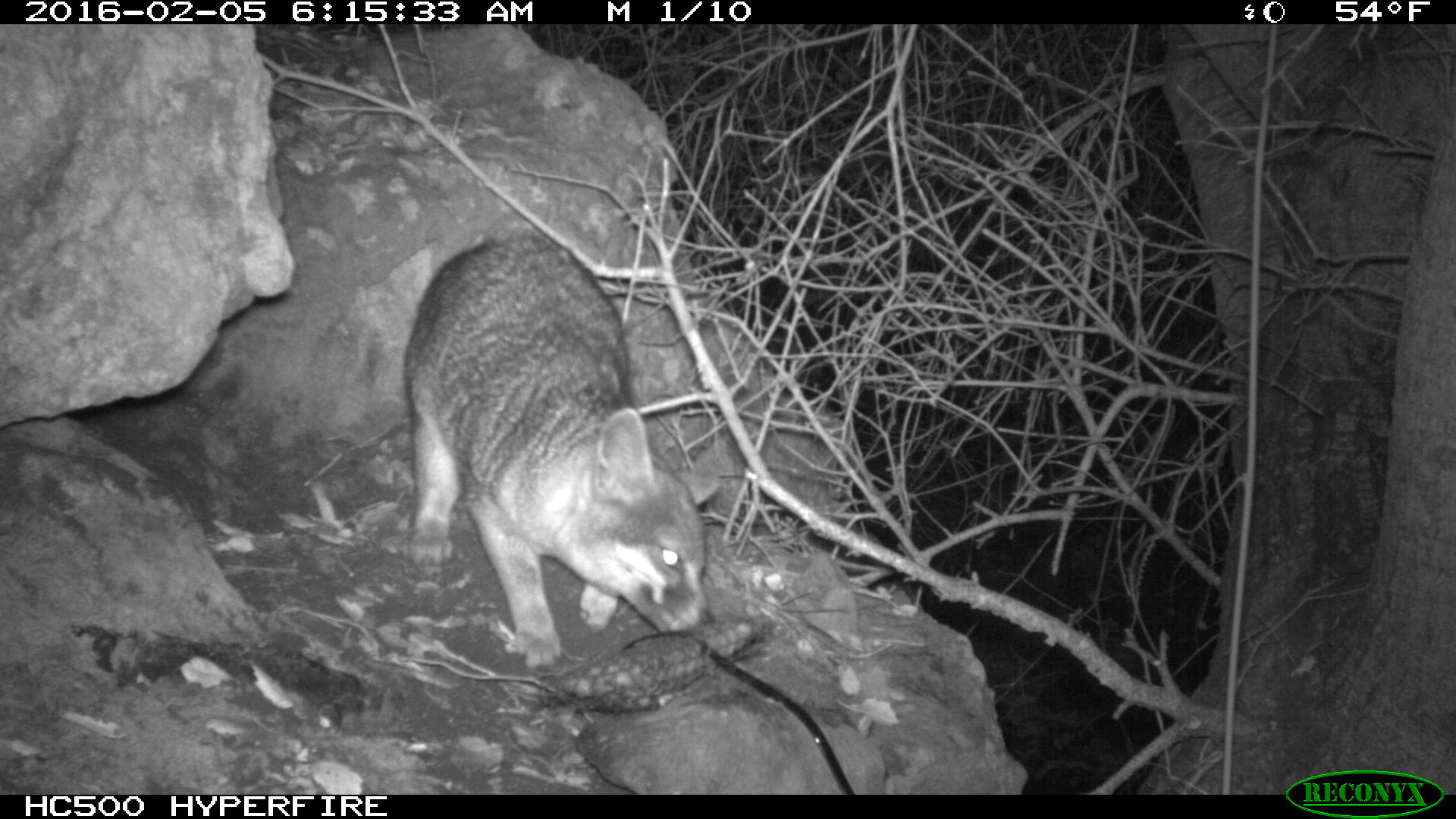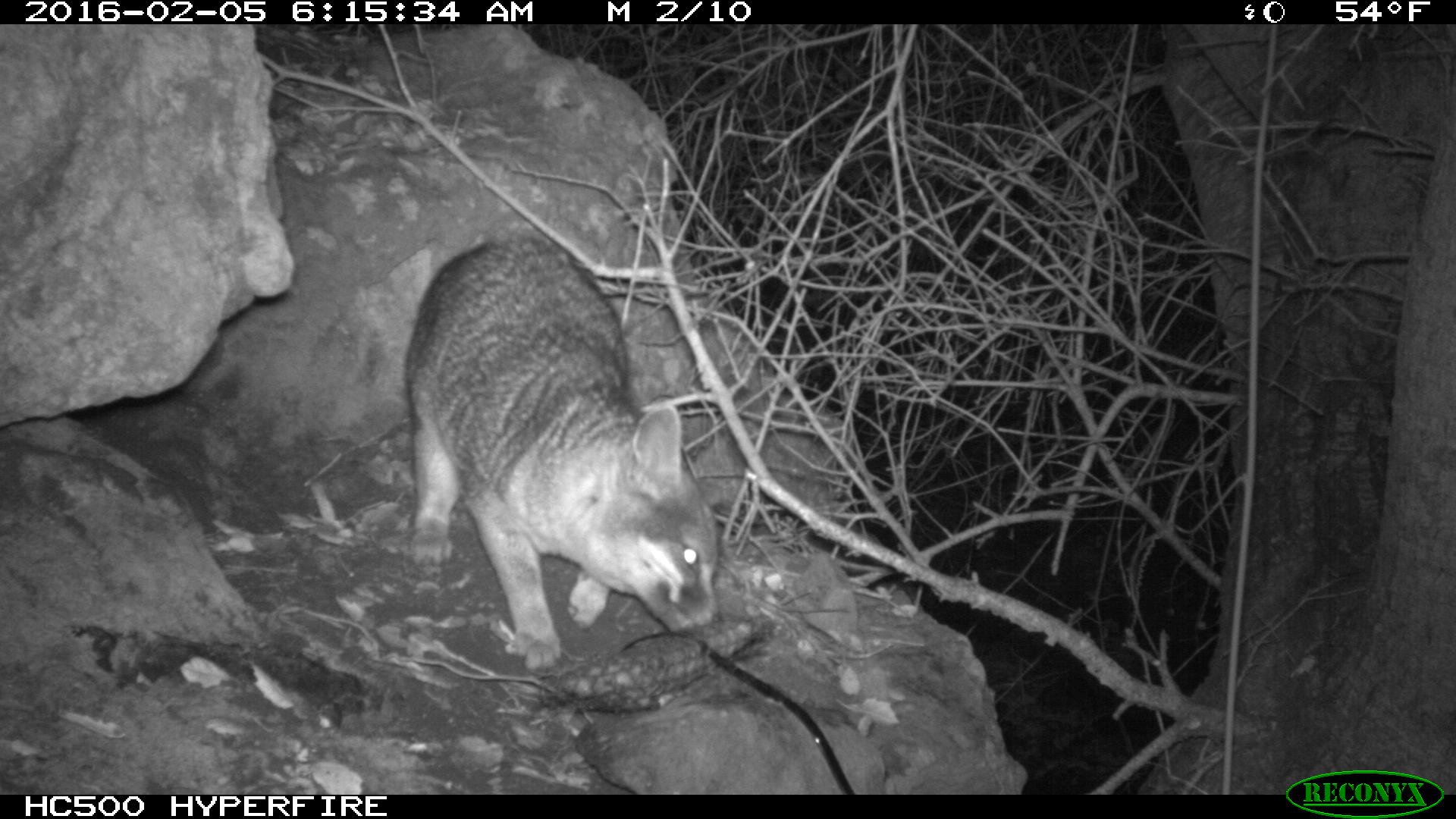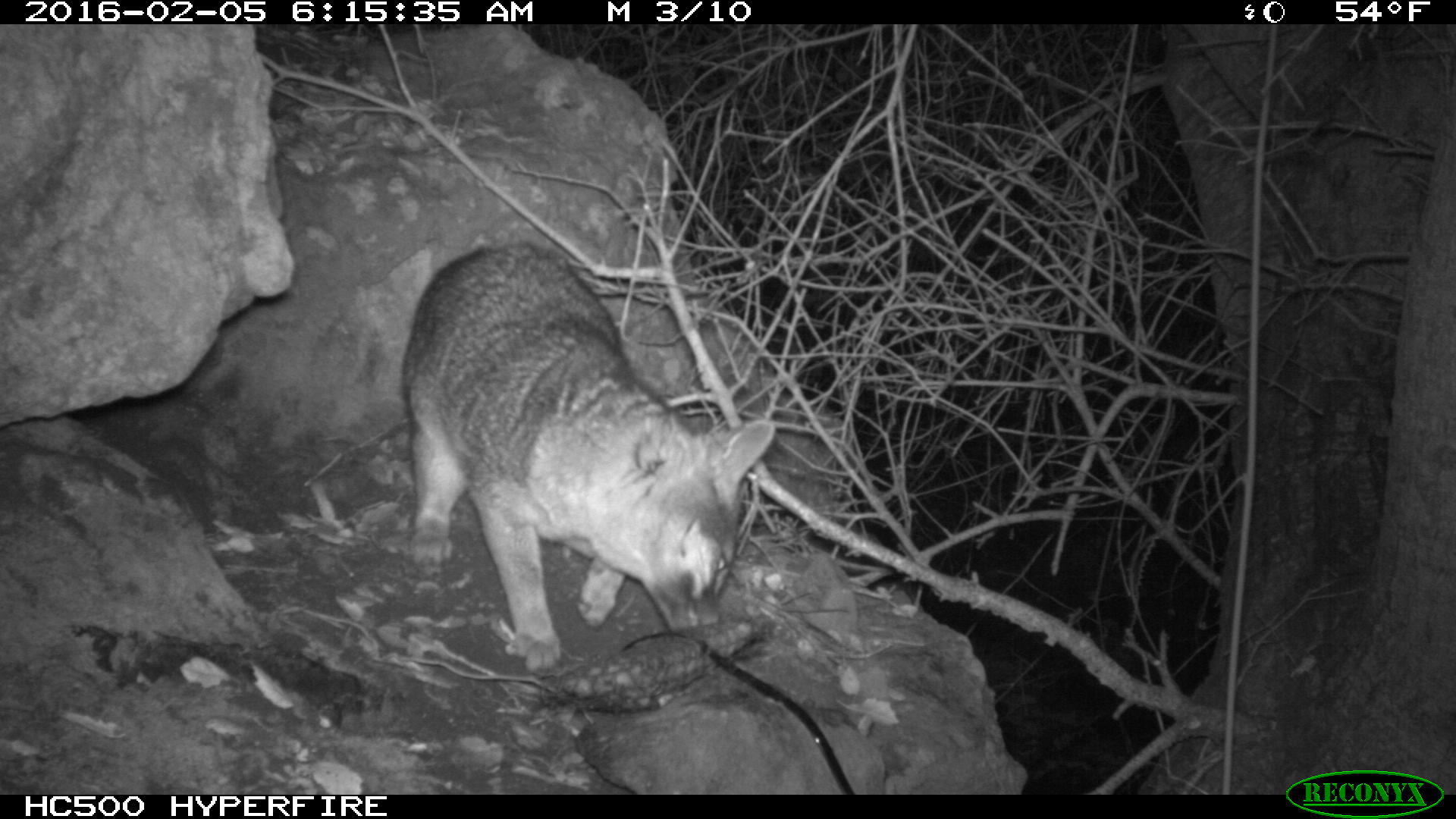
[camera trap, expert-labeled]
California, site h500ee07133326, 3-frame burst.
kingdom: Animalia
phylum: Chordata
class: Mammalia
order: Carnivora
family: Canidae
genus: Urocyon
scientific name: Urocyon littoralis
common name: island fox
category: fox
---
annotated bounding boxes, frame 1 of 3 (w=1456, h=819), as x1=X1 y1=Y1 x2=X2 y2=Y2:
fox: x1=403 y1=240 x2=717 y2=671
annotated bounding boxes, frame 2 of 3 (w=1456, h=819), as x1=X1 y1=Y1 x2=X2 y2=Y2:
fox: x1=400 y1=234 x2=719 y2=676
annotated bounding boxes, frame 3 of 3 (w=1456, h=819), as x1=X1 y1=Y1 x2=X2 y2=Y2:
fox: x1=403 y1=241 x2=772 y2=670